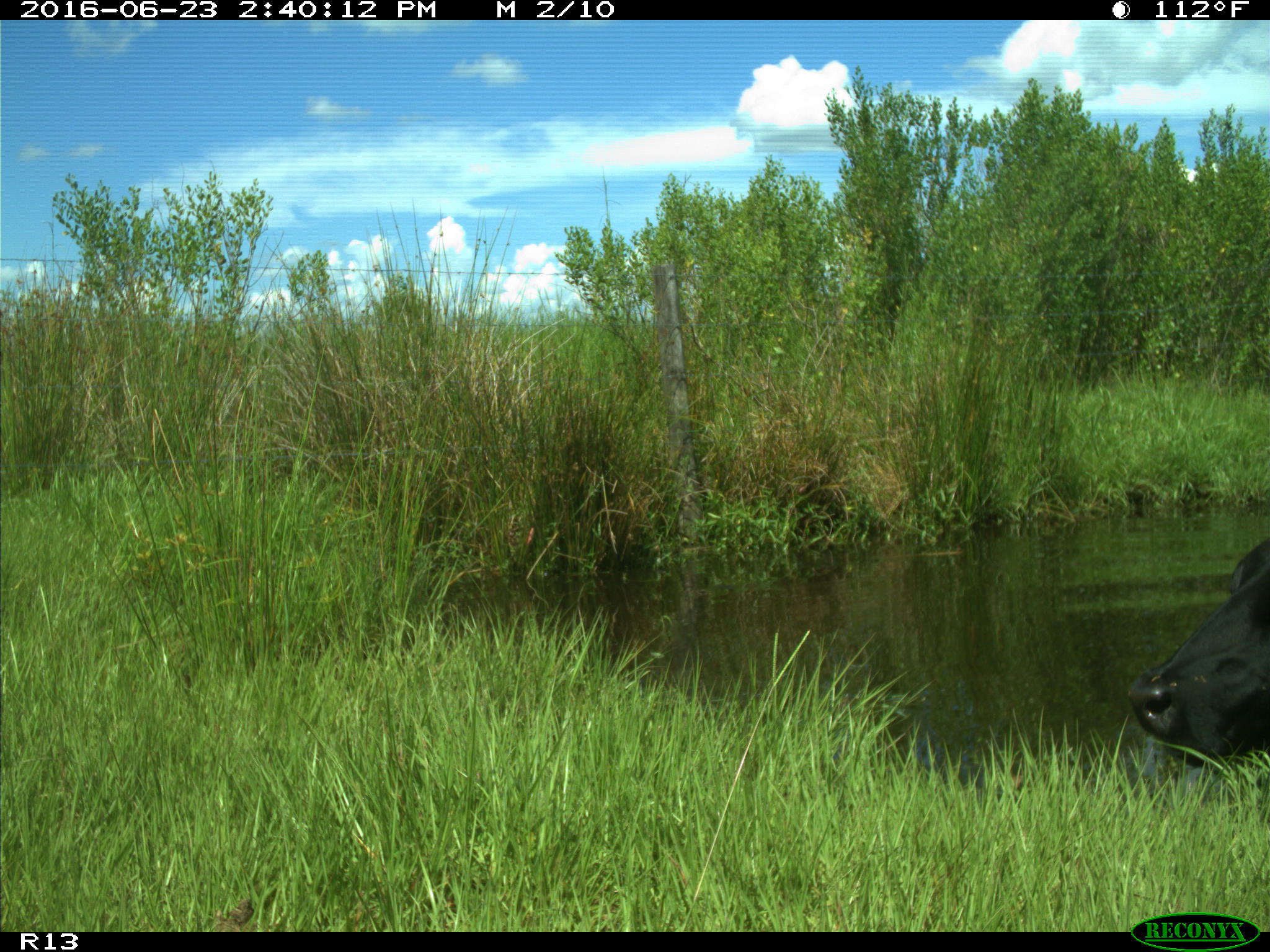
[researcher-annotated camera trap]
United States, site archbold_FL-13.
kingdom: Animalia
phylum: Chordata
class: Mammalia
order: Artiodactyla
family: Bovidae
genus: Bos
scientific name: Bos taurus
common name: domestic cow